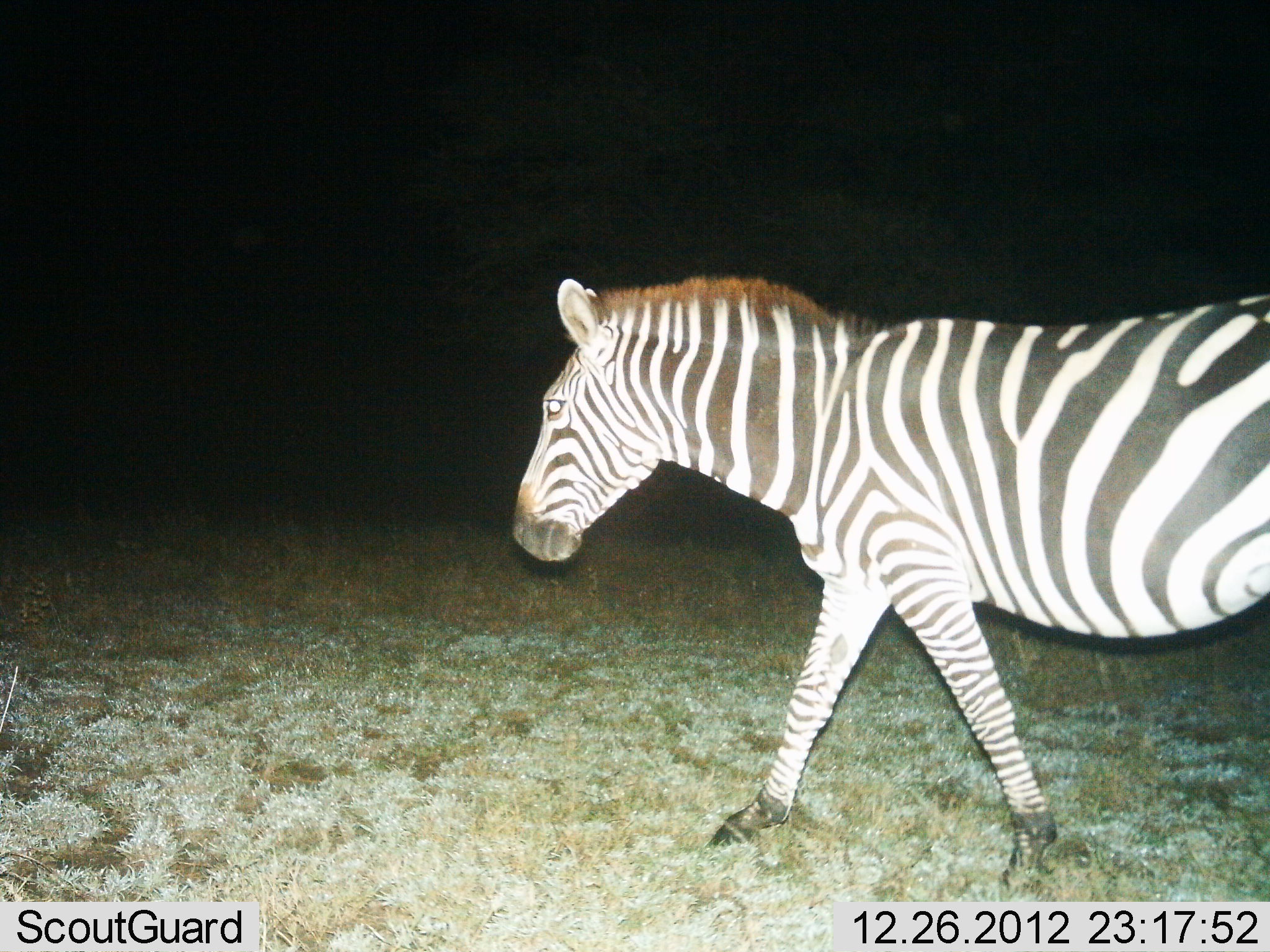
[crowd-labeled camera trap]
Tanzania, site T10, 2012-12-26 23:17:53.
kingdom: Animalia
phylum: Chordata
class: Mammalia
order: Perissodactyla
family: Equidae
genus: Equus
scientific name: Equus quagga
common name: plains zebra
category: zebra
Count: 1.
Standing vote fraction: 20%.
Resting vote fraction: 0%.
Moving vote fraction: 90%.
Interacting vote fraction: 0%.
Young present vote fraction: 0%.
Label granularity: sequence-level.